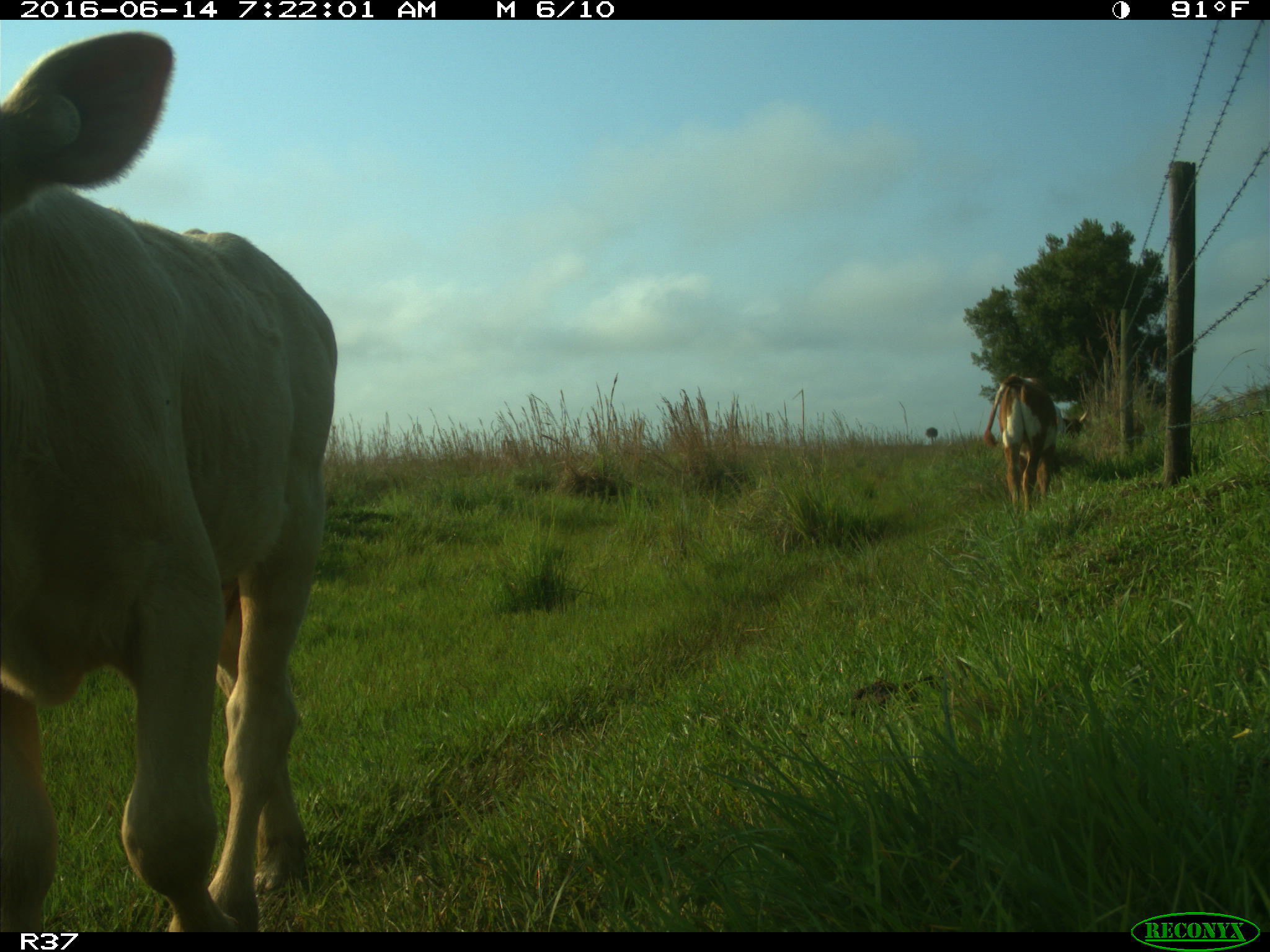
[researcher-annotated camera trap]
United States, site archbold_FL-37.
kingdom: Animalia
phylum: Chordata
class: Mammalia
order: Artiodactyla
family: Bovidae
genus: Bos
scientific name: Bos taurus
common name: domestic cow